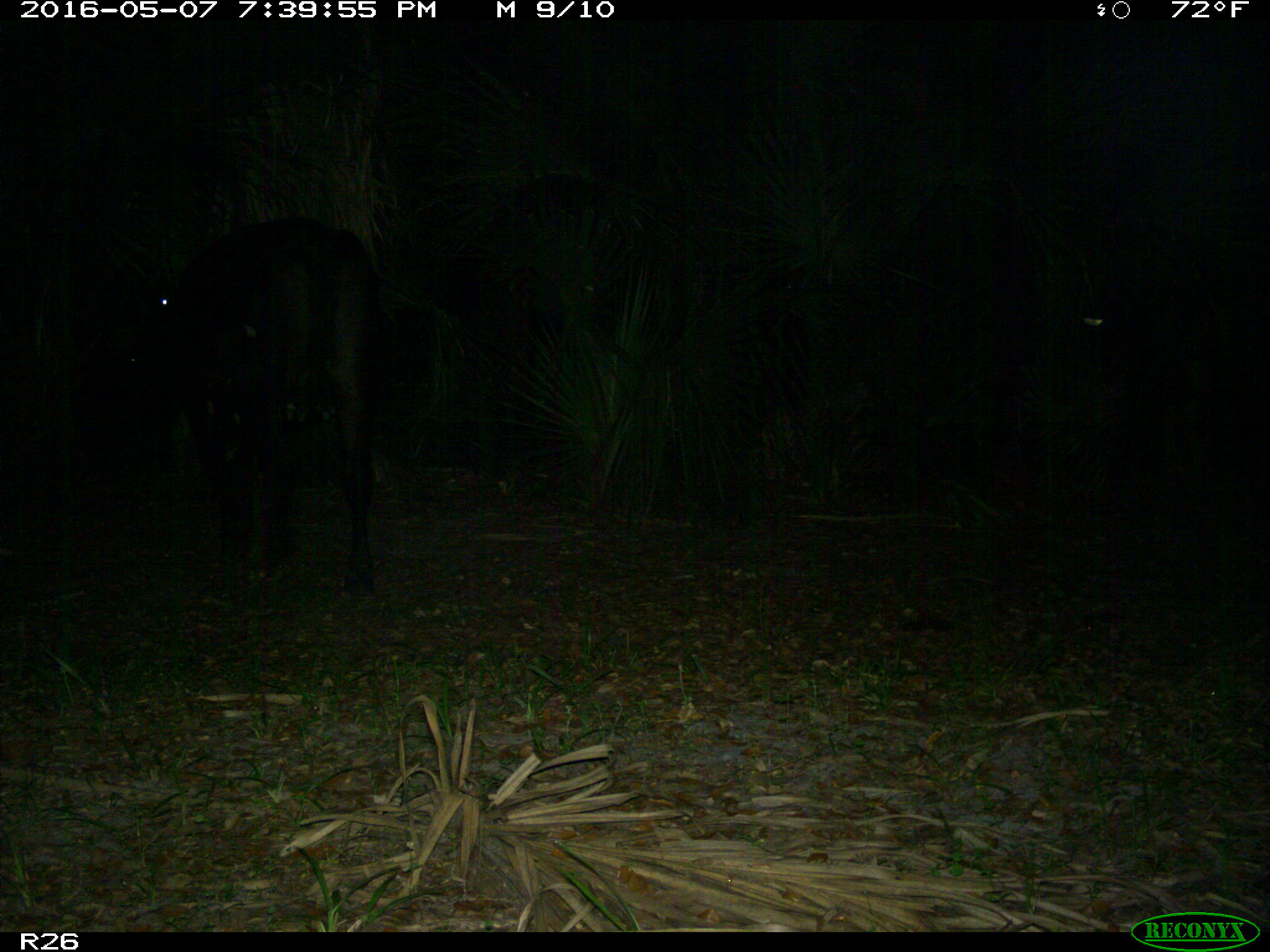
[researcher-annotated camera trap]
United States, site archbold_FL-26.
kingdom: Animalia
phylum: Chordata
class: Mammalia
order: Artiodactyla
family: Bovidae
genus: Bos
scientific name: Bos taurus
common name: domestic cow